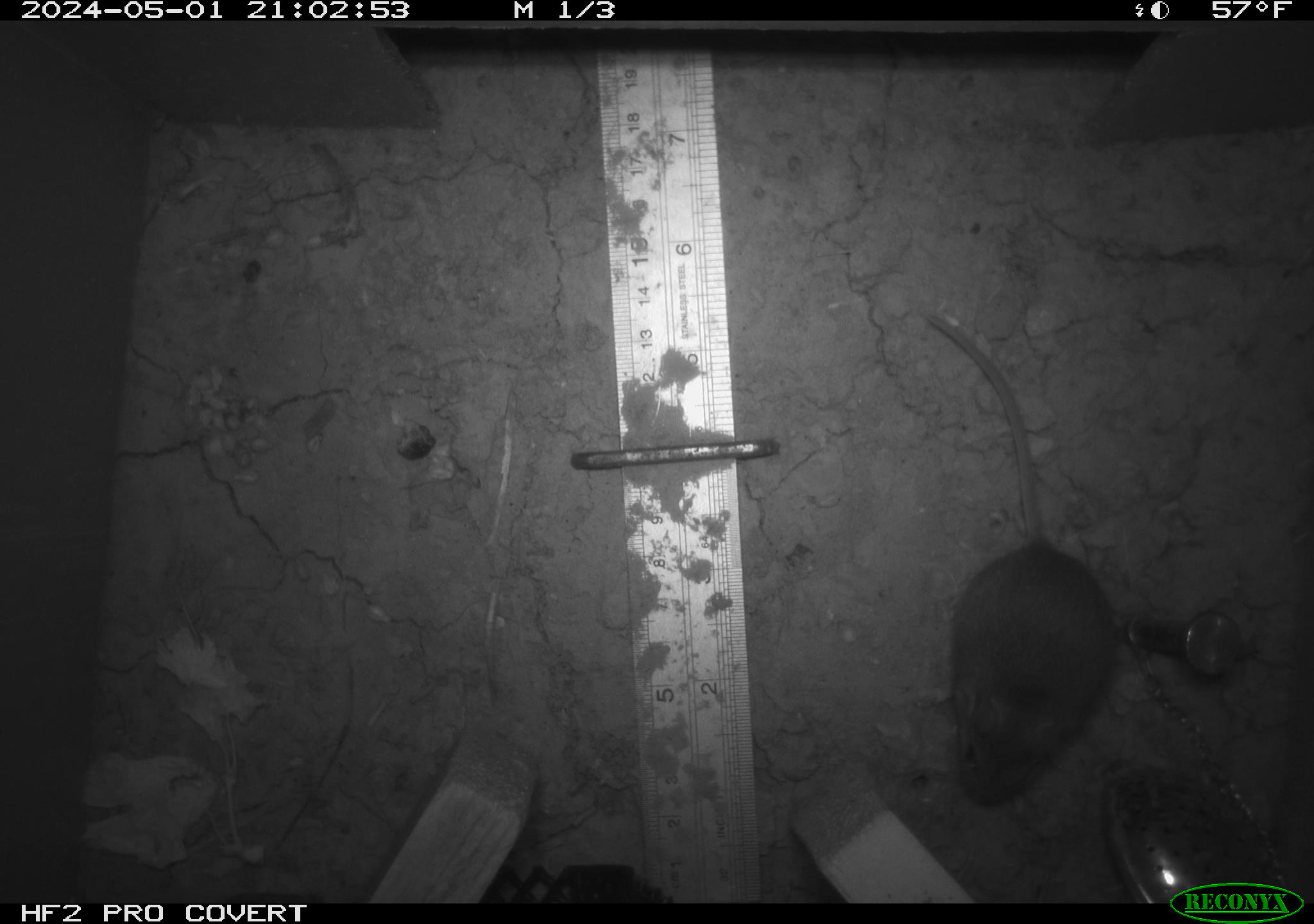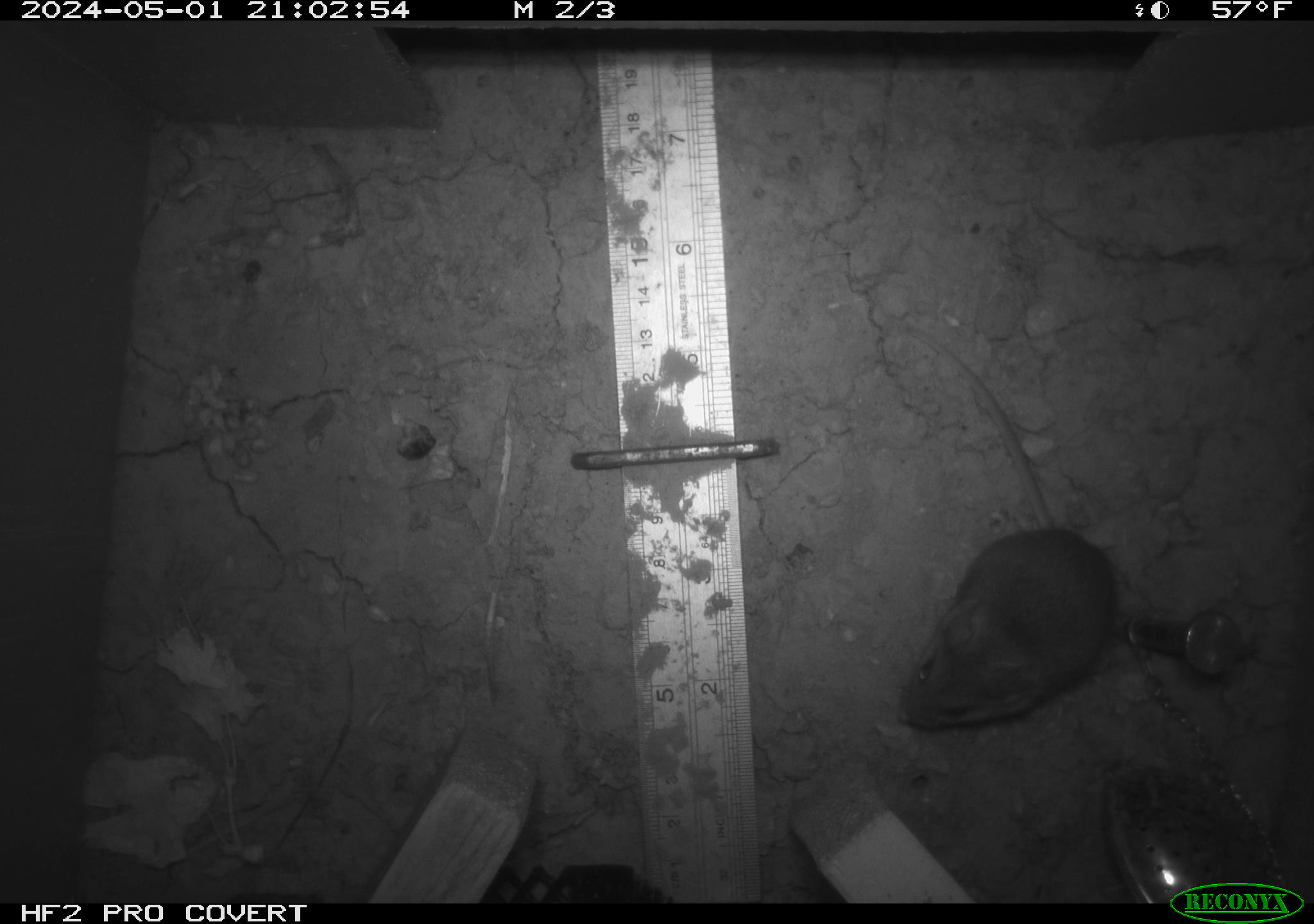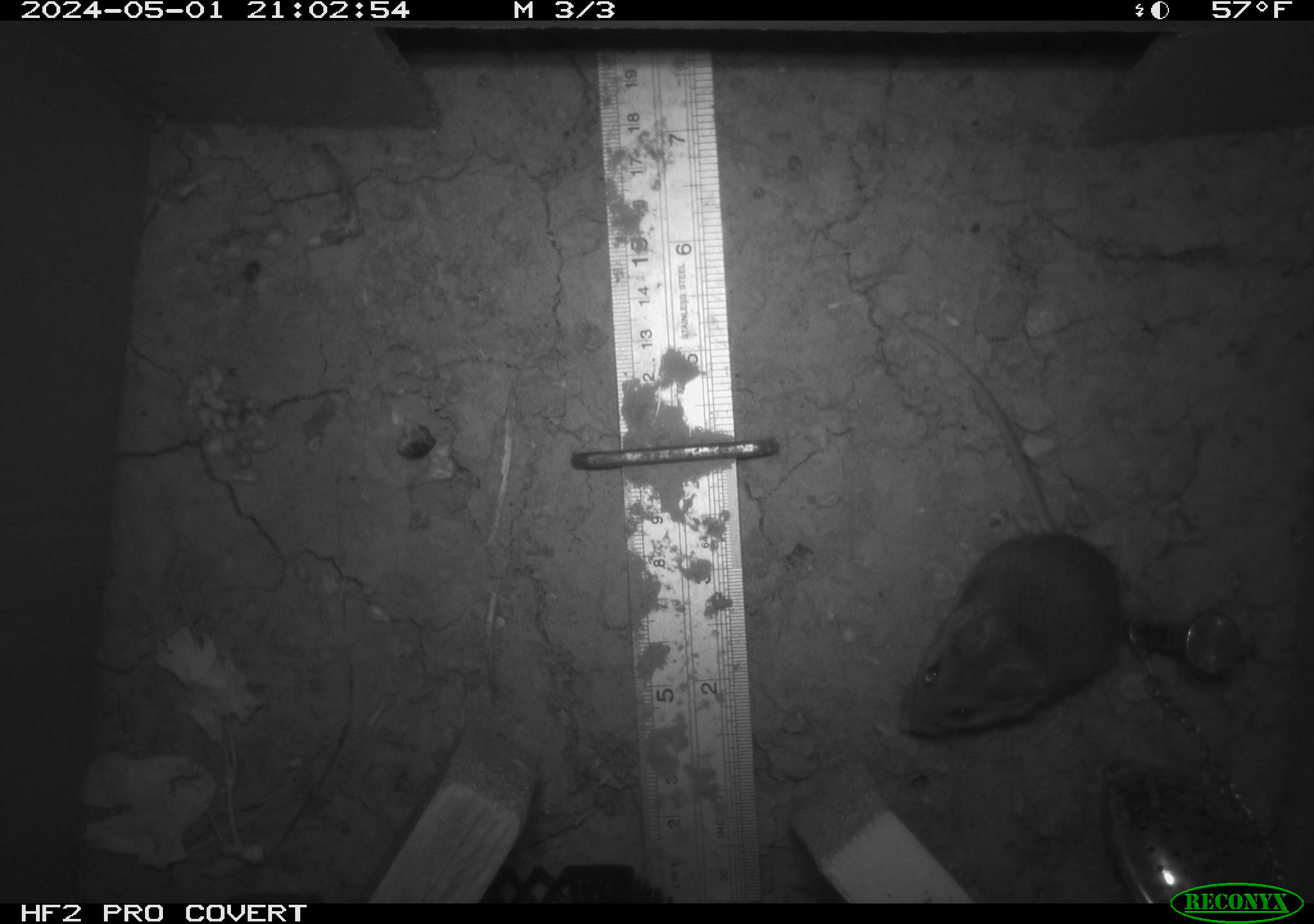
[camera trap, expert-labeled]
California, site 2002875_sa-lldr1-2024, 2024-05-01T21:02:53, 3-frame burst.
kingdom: Animalia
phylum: Chordata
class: Mammalia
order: Rodentia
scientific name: Rodentia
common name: mouse species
Mouse species (Rodentia).